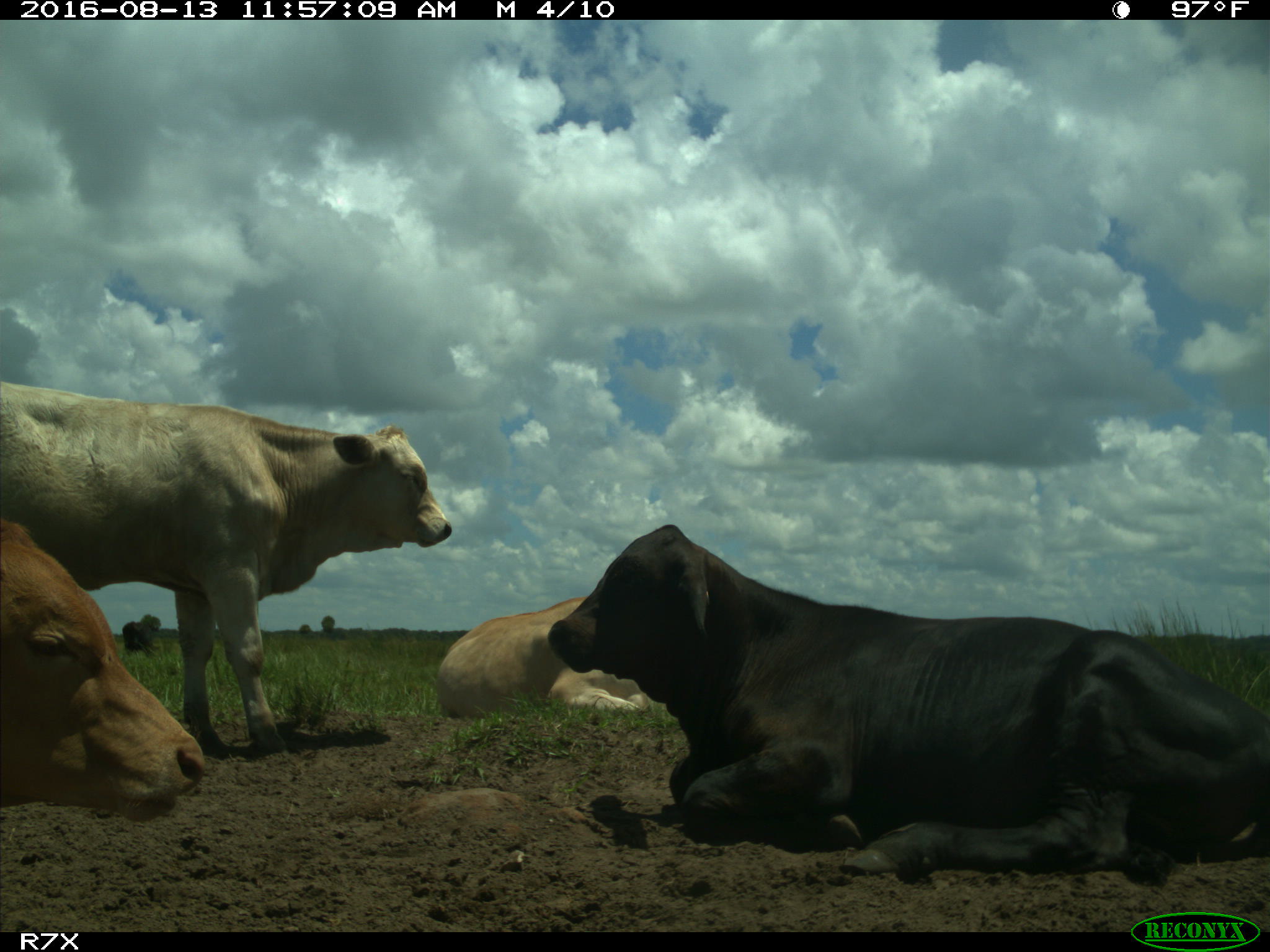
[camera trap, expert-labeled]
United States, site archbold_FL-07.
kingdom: Animalia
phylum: Chordata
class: Mammalia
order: Artiodactyla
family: Bovidae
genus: Bos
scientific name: Bos taurus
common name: domestic cow